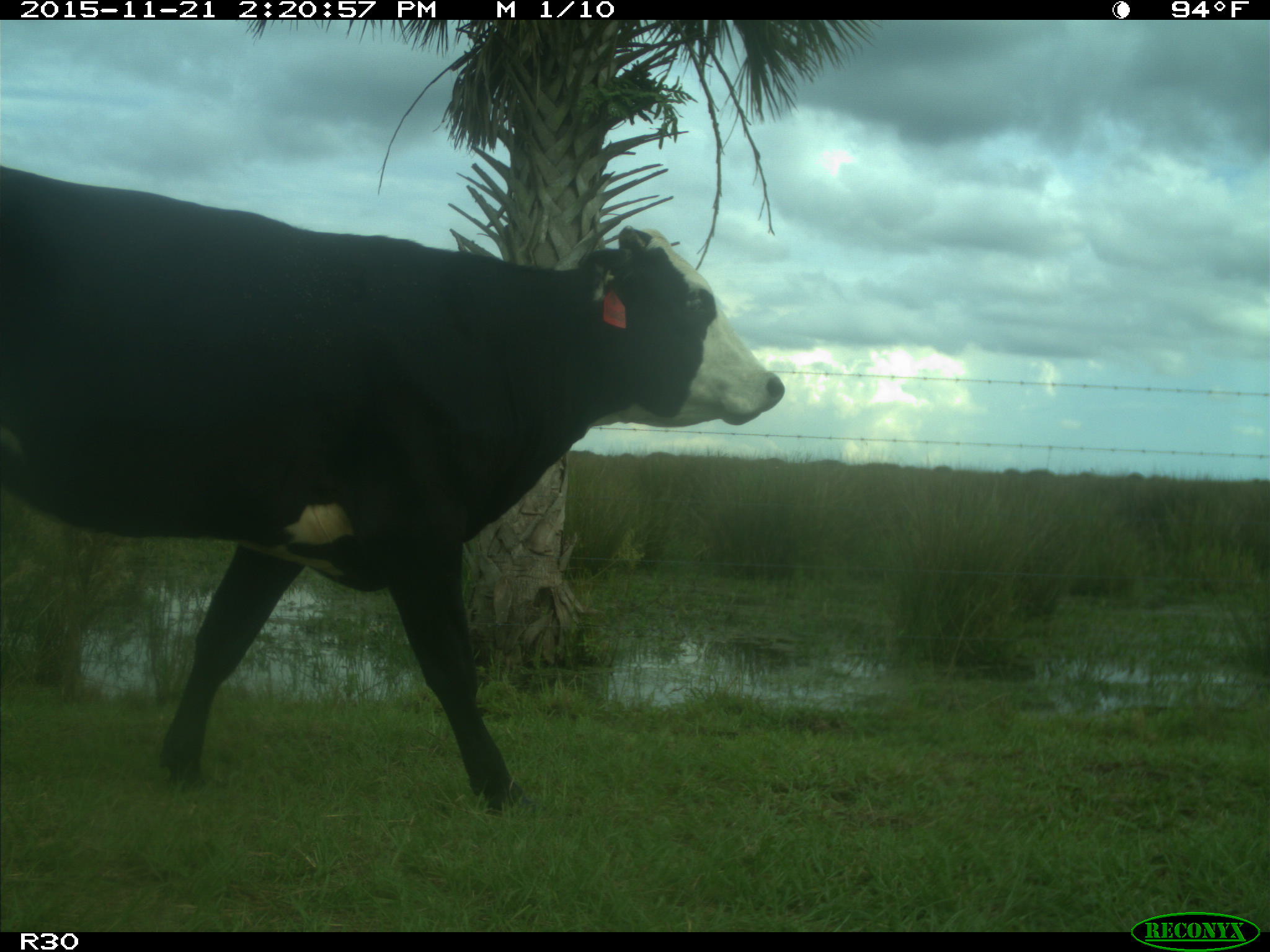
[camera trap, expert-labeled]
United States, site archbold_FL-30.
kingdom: Animalia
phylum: Chordata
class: Mammalia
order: Artiodactyla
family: Bovidae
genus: Bos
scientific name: Bos taurus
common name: domestic cow